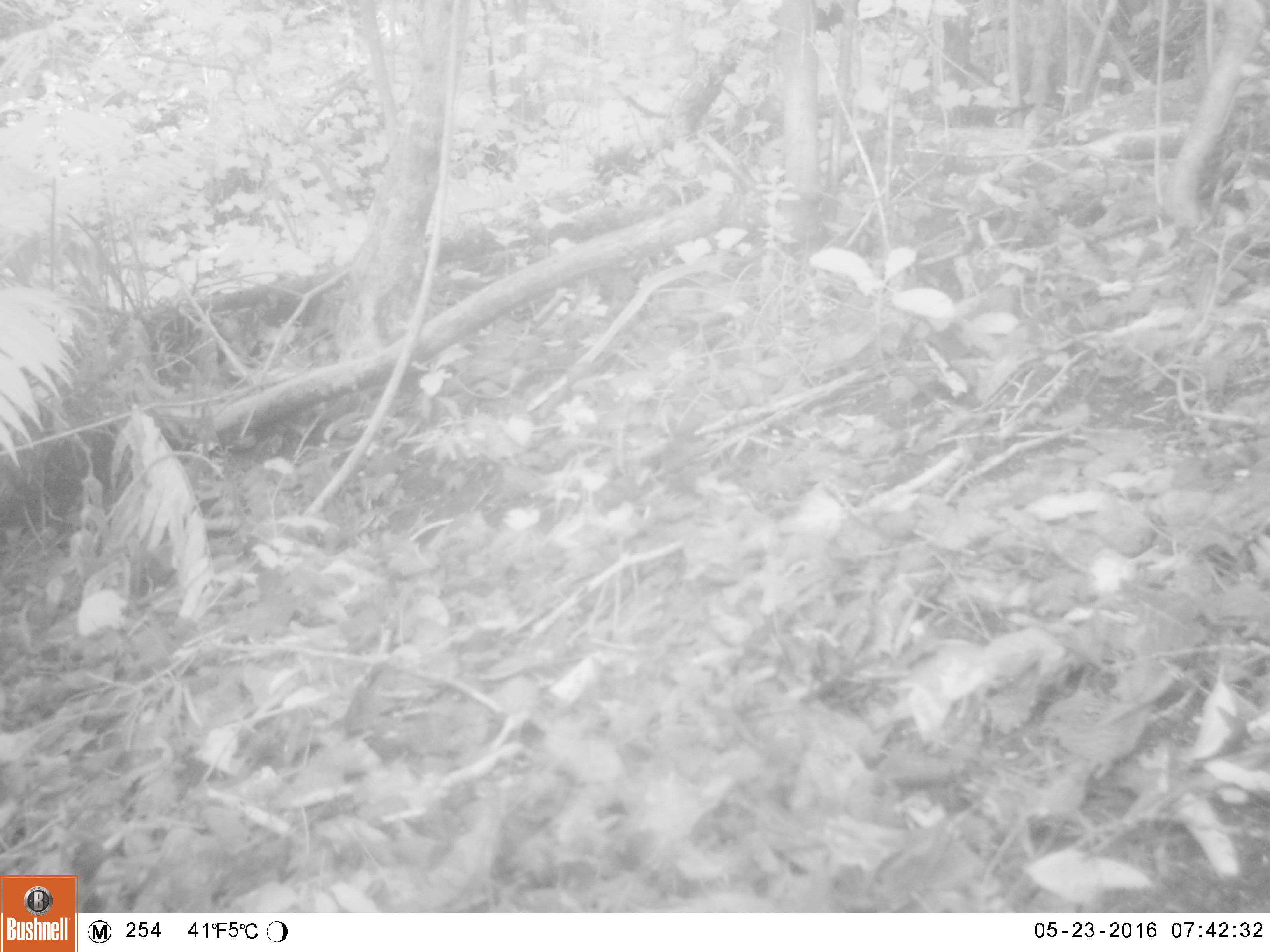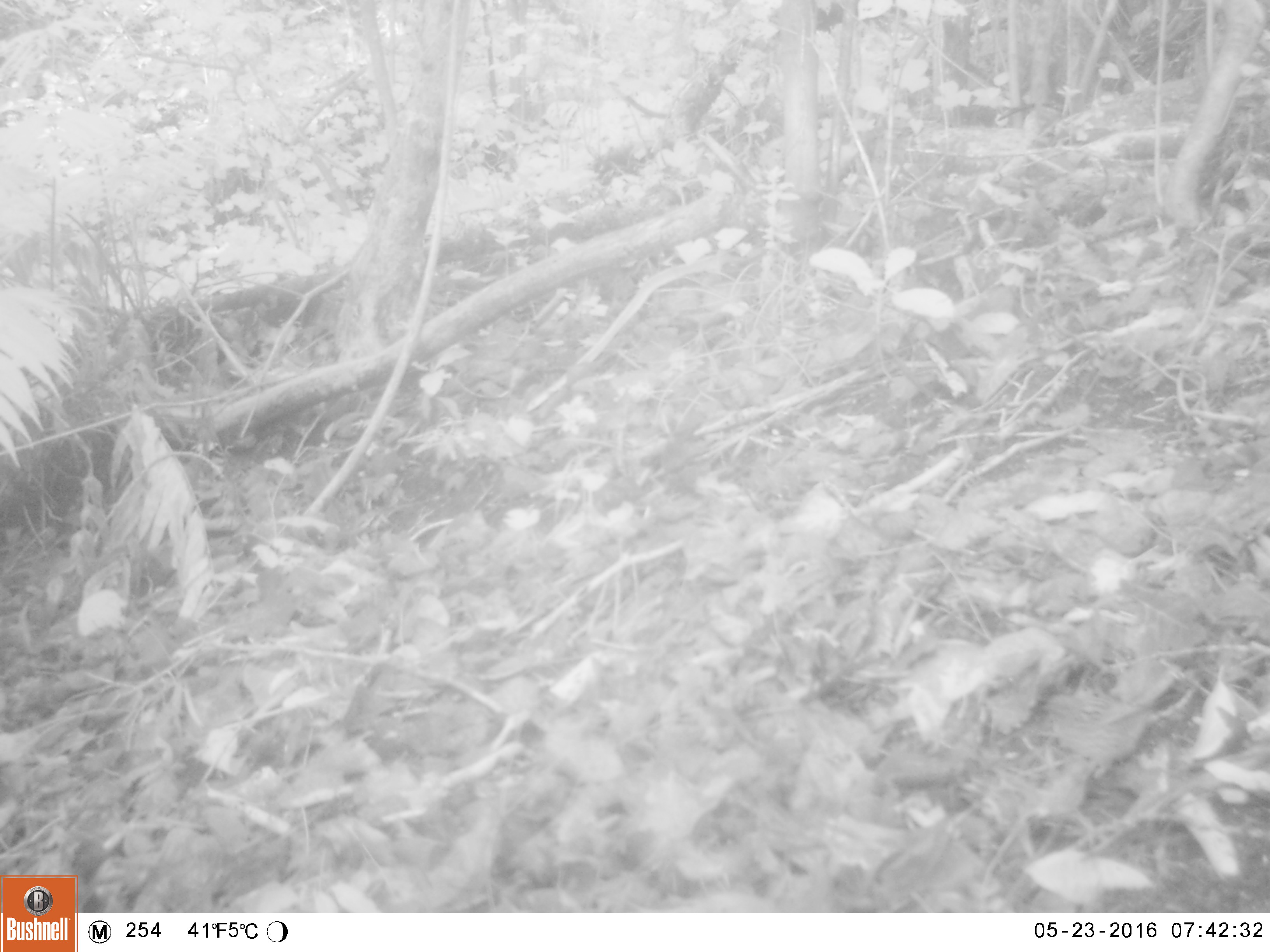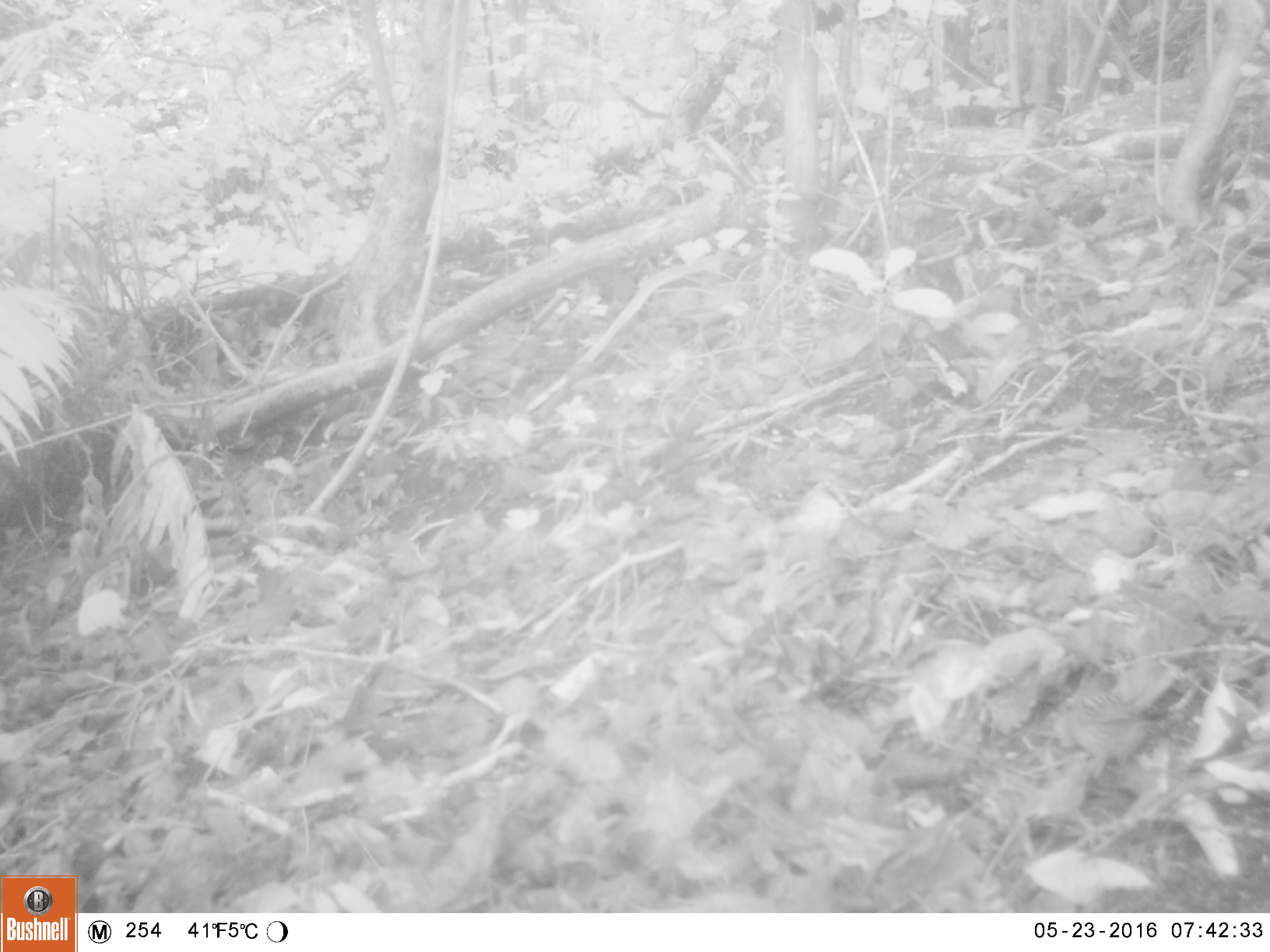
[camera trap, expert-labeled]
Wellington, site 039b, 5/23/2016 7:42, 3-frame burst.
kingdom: Animalia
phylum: Chordata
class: Aves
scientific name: Aves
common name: bird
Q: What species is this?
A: Bird (Aves).